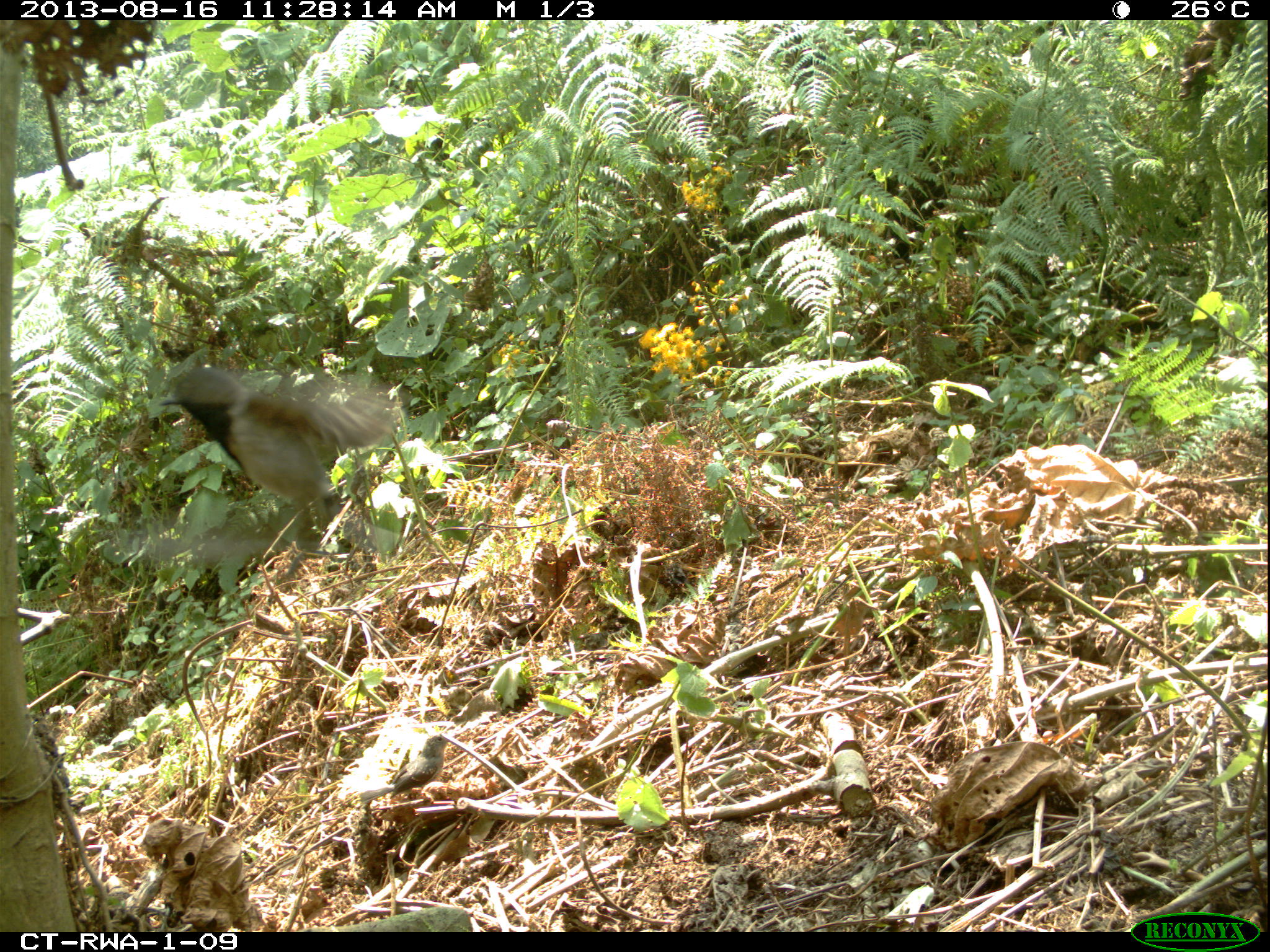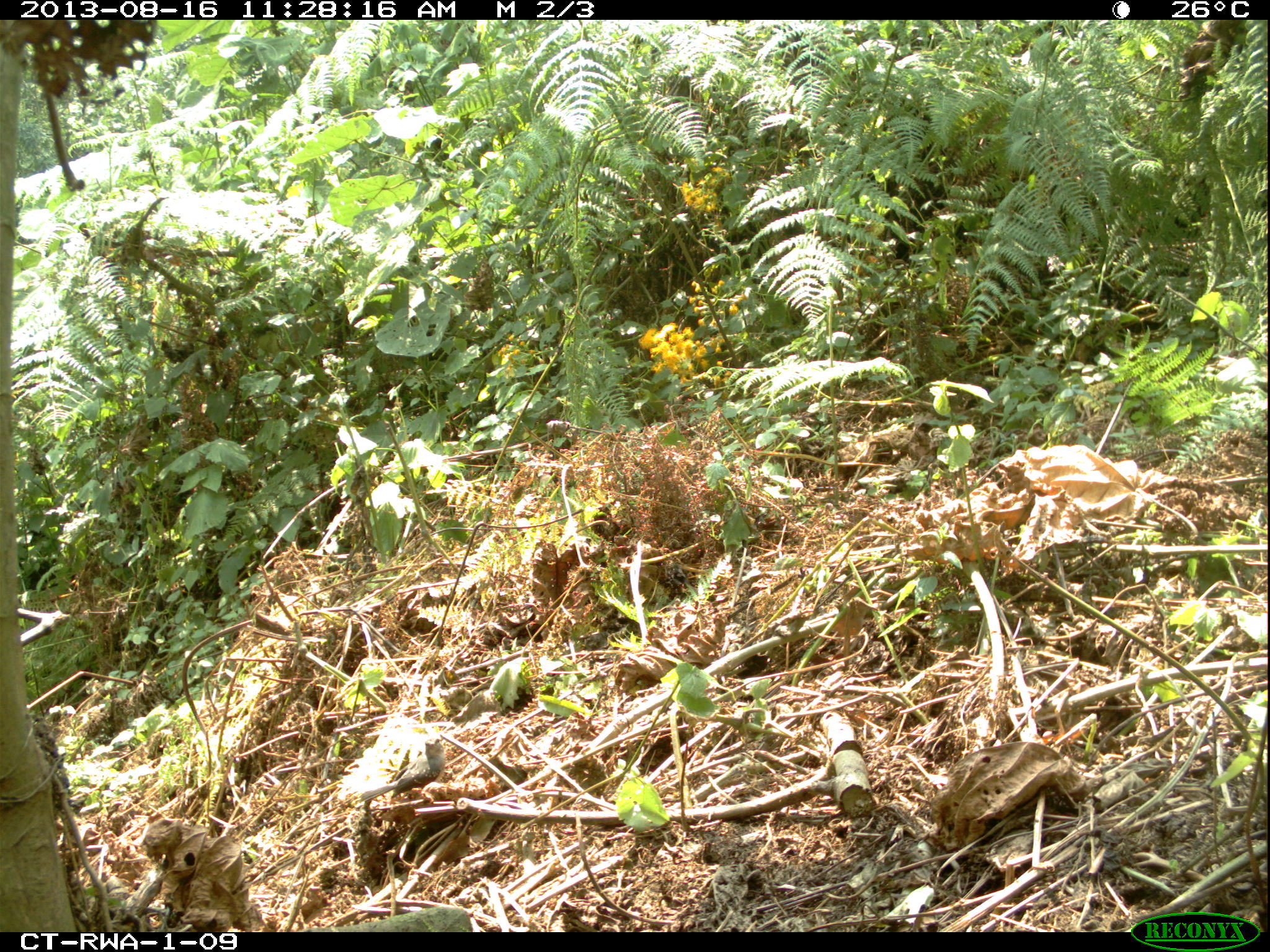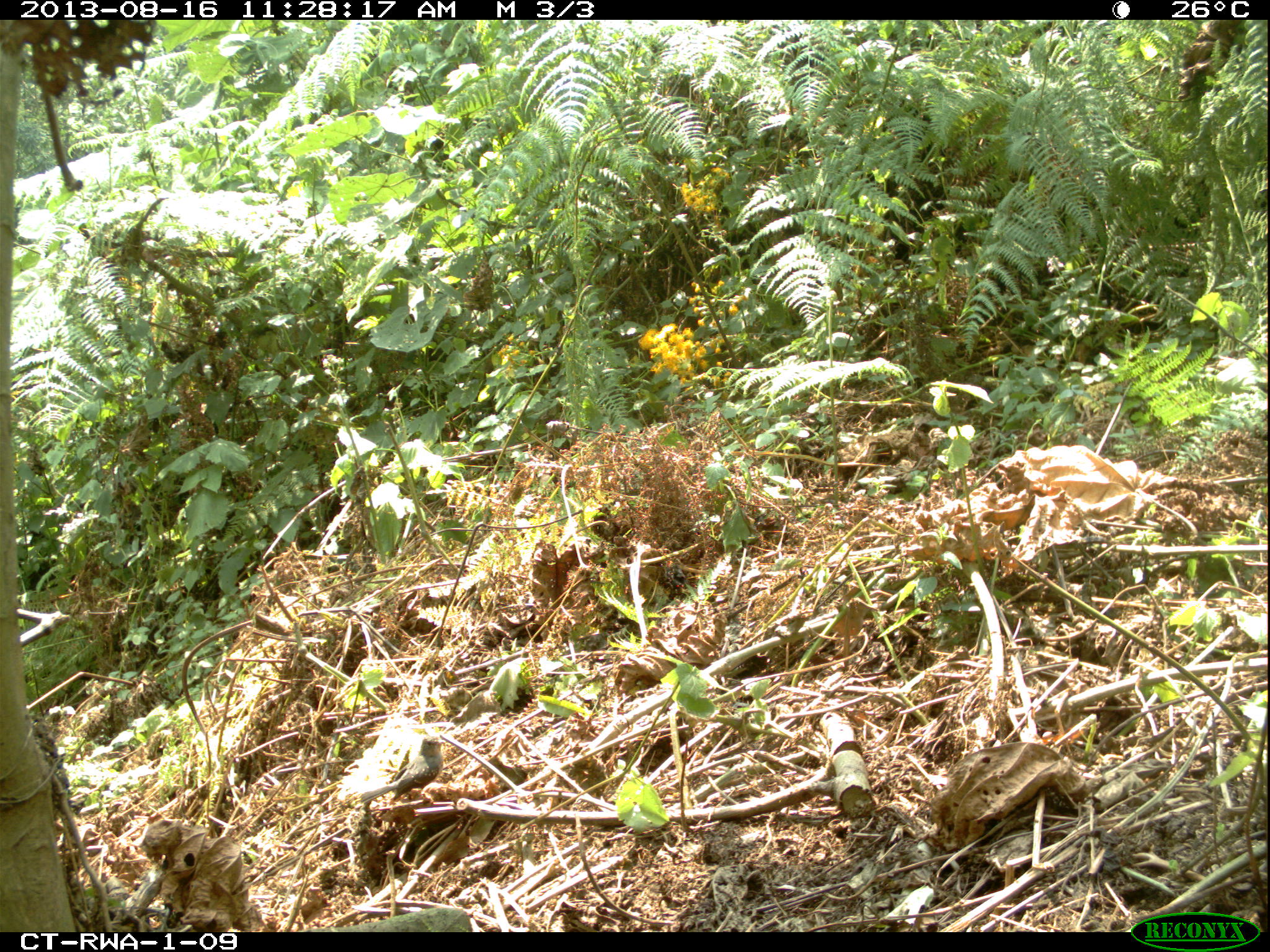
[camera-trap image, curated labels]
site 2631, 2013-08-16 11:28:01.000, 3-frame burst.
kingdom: Animalia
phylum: Chordata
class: Aves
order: Passeriformes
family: Estrildidae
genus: Delacourella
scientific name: Delacourella capistrata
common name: gray-headed oliveback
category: nesocharis capistrata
Nesocharis capistrata (gray-headed oliveback) (Delacourella capistrata), count 1.